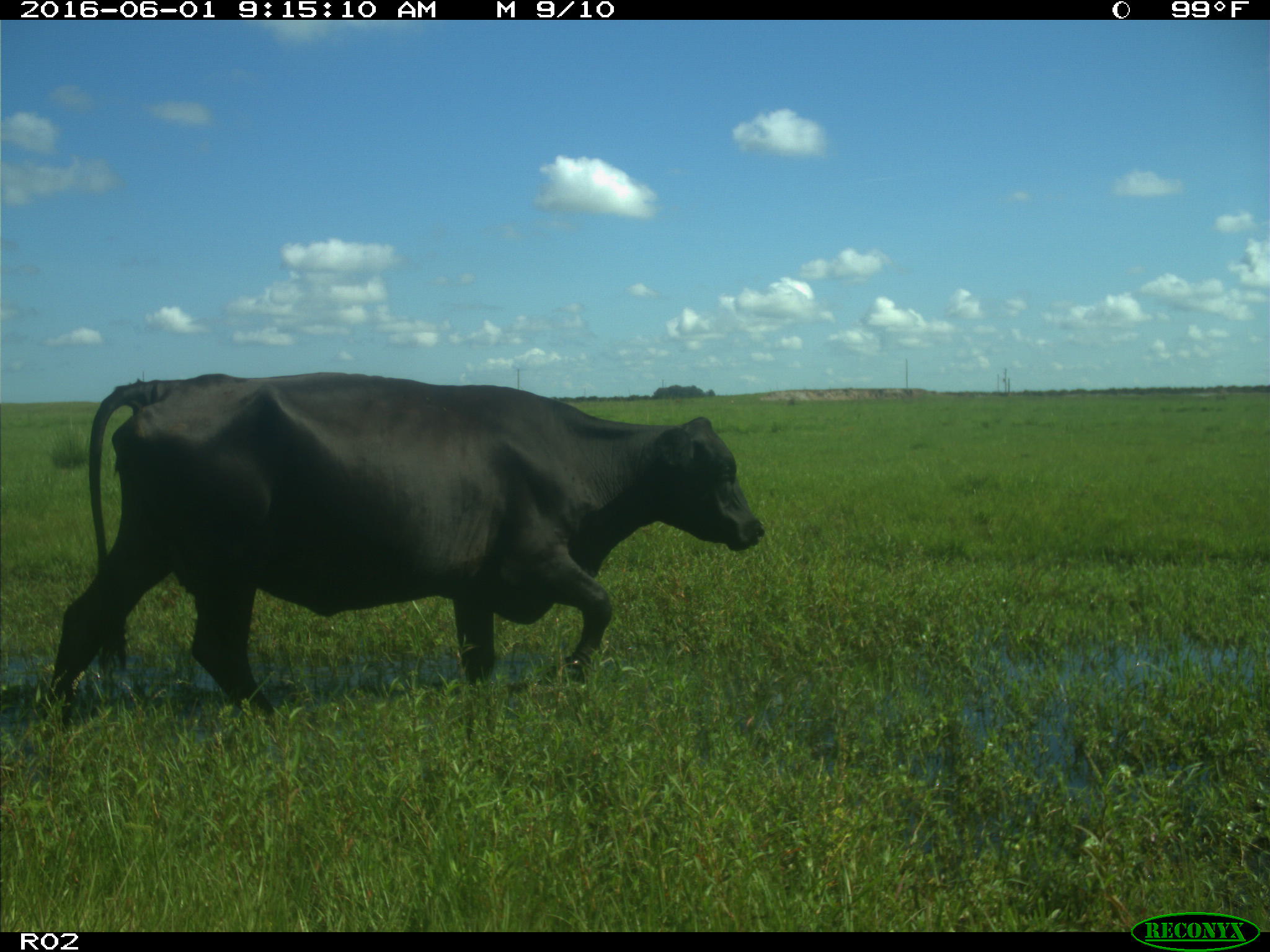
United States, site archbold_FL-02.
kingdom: Animalia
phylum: Chordata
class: Mammalia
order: Artiodactyla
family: Bovidae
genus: Bos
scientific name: Bos taurus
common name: domestic cow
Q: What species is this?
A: Bos taurus (domestic cow).